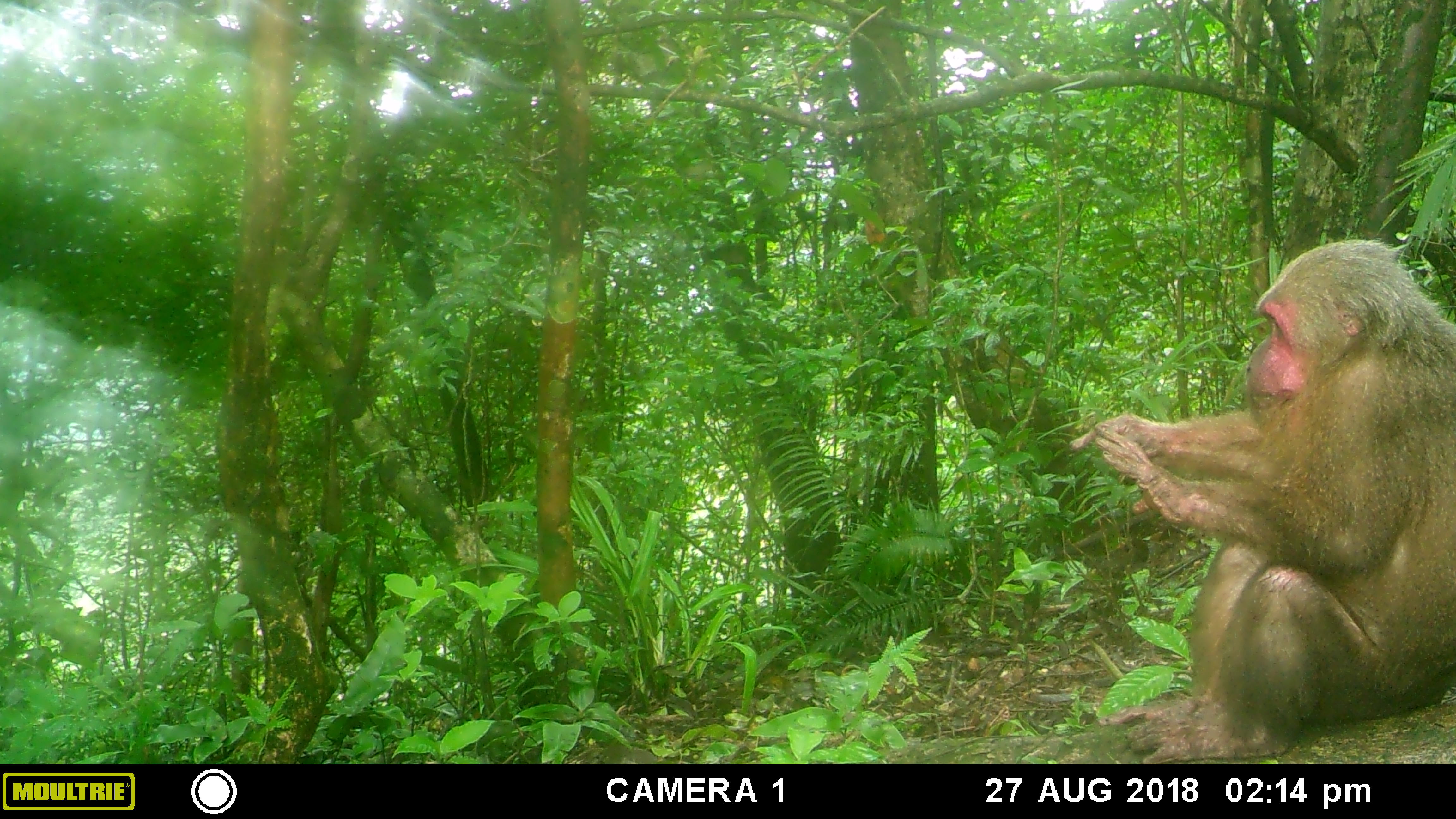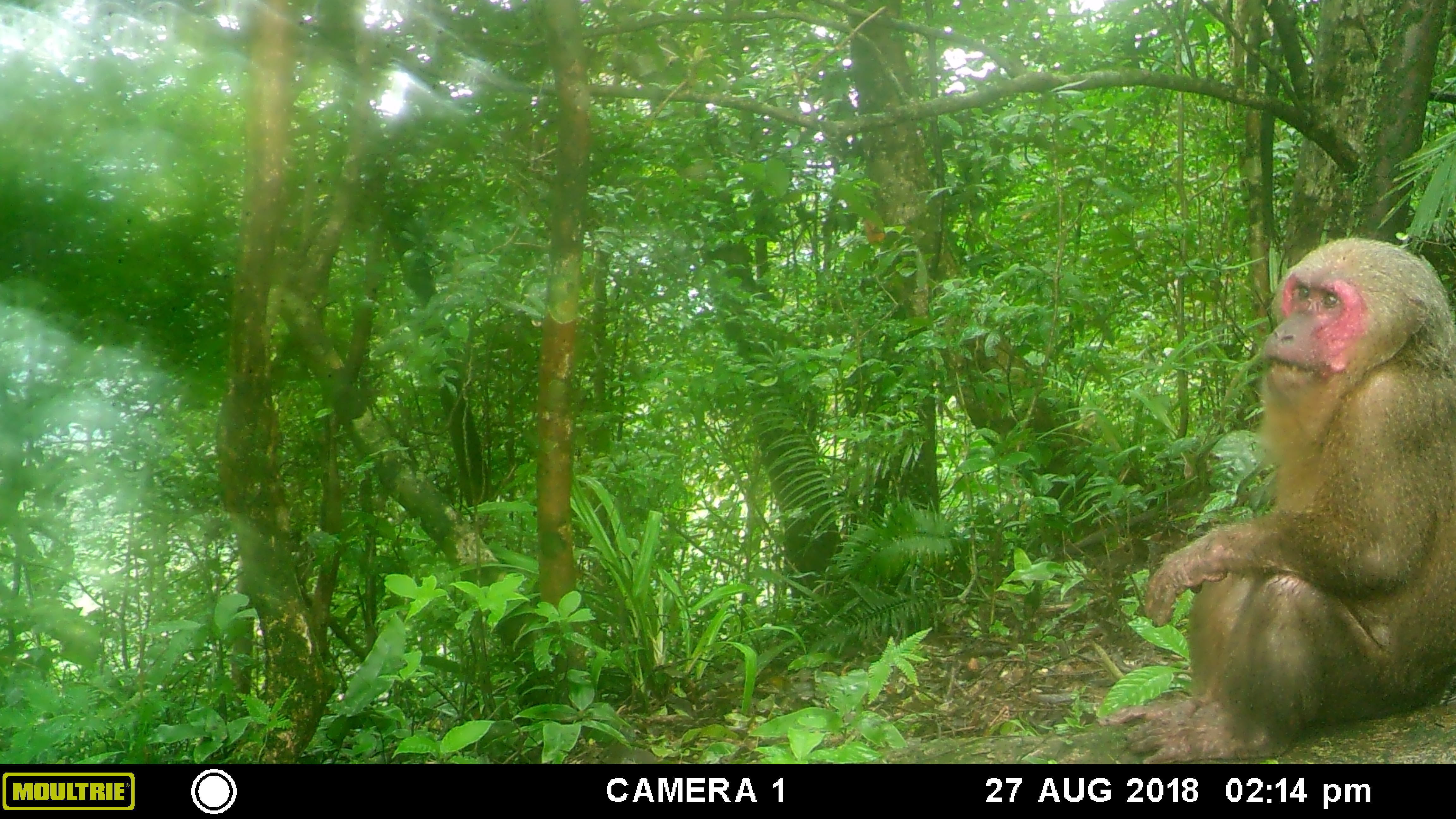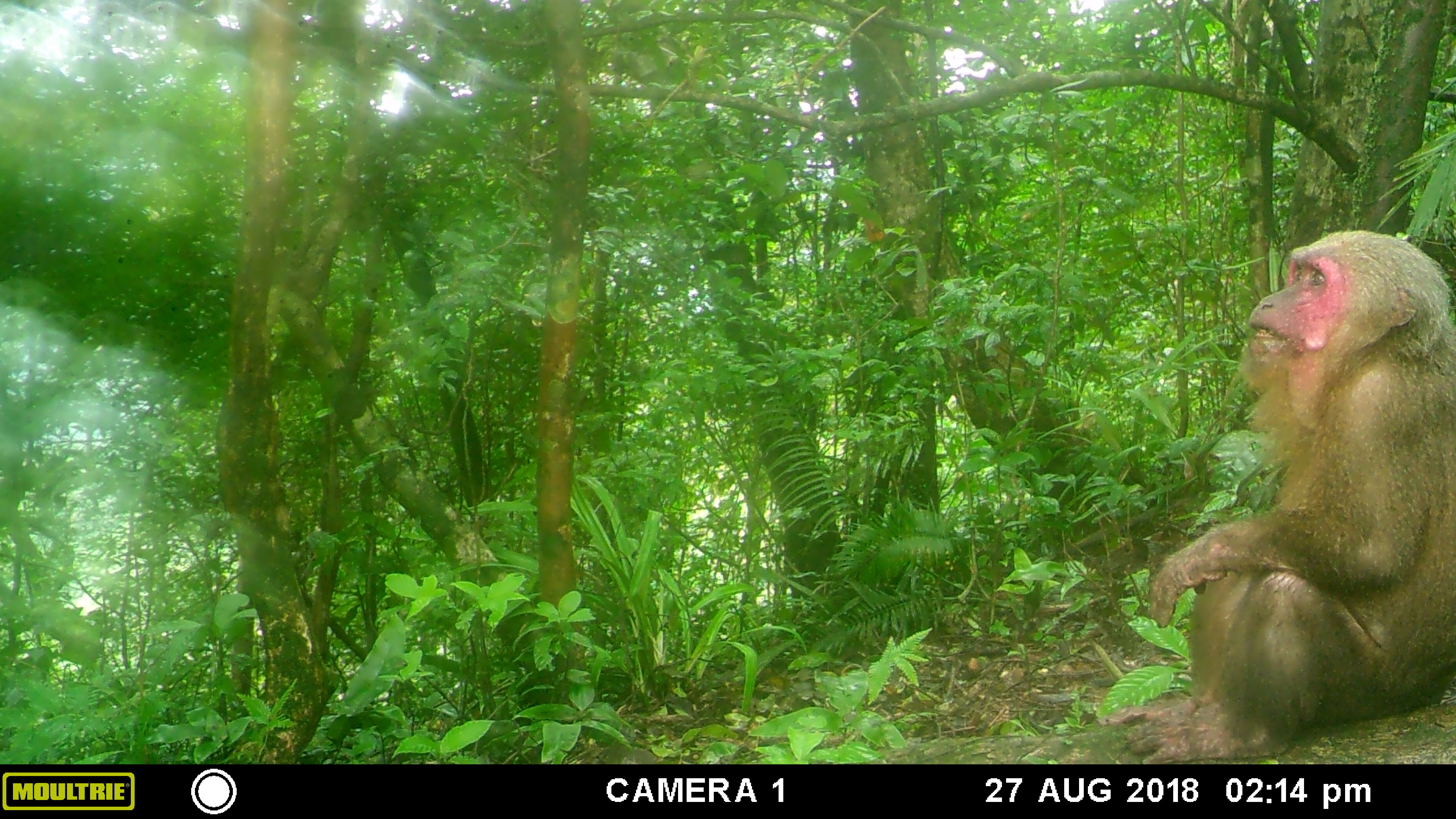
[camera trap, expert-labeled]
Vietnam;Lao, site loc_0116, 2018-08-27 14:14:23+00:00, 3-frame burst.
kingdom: Animalia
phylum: Chordata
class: Mammalia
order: Primates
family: Cercopithecidae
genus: Macaca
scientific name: Macaca arctoides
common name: stump-tailed macaque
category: stump tailed macaque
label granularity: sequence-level